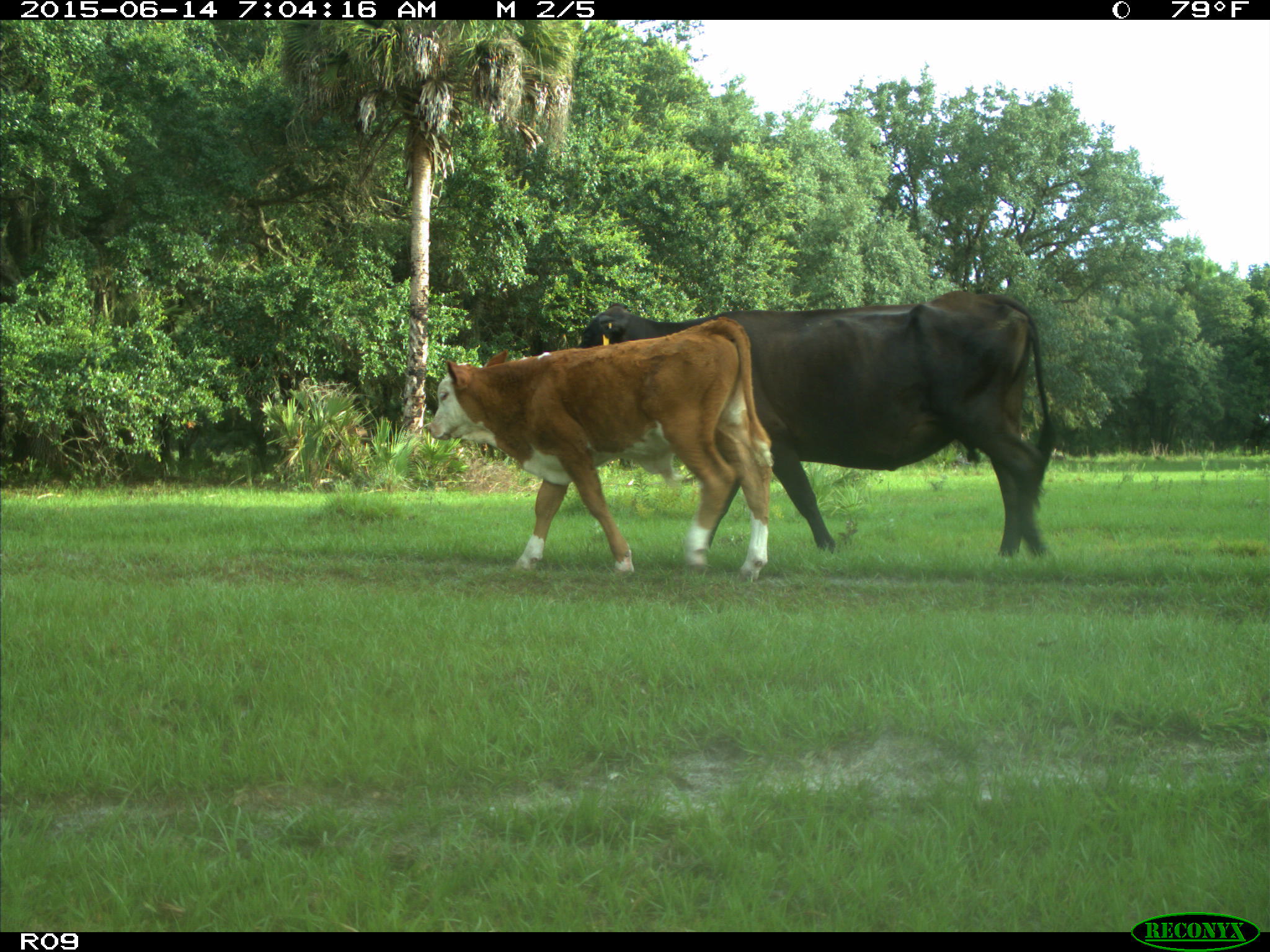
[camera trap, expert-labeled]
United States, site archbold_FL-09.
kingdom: Animalia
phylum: Chordata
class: Mammalia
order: Artiodactyla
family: Bovidae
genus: Bos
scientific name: Bos taurus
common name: domestic cow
Bos taurus (domestic cow).